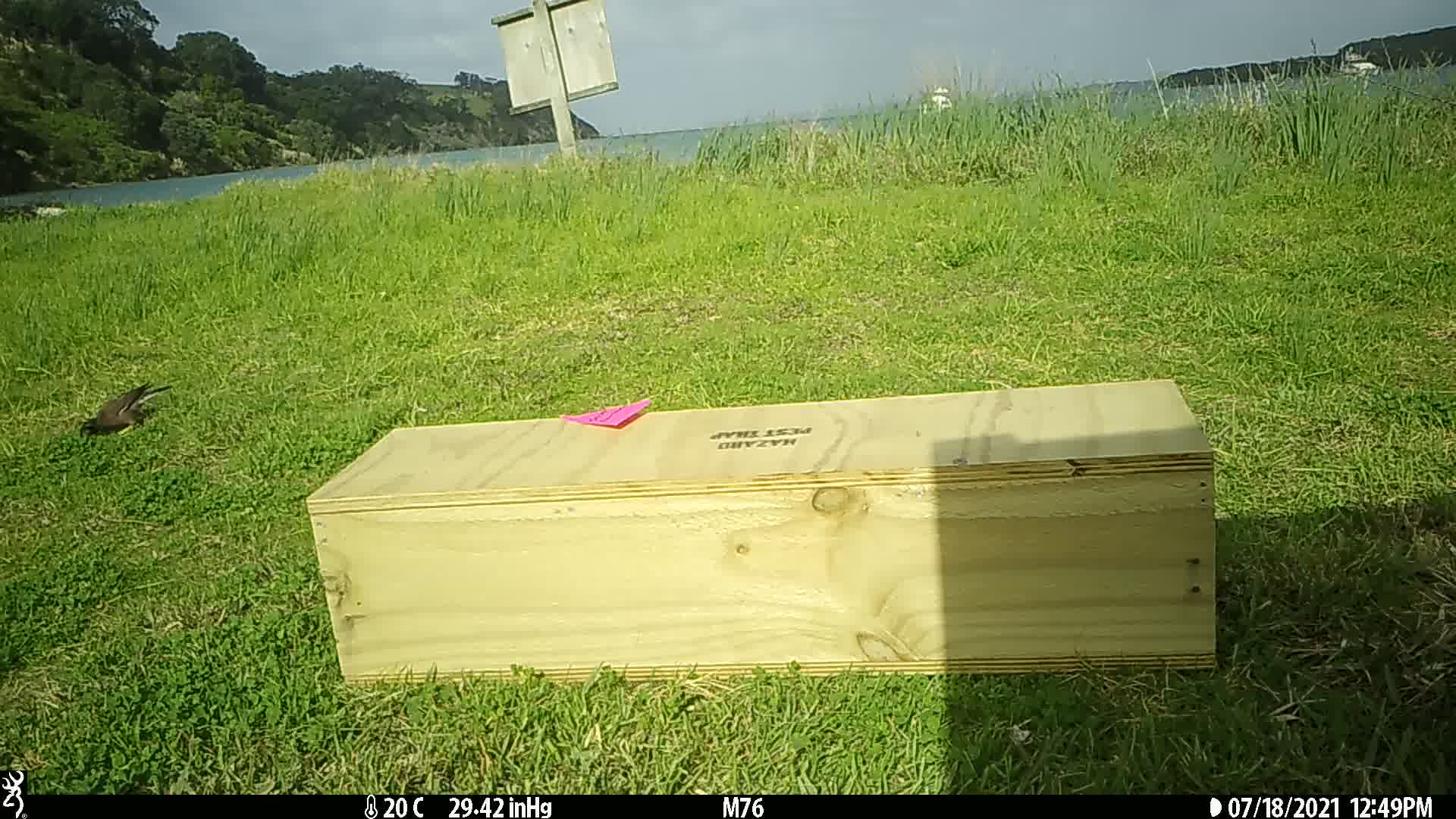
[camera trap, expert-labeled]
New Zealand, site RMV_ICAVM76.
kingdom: Animalia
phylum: Chordata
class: Aves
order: Passeriformes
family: Sturnidae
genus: Acridotheres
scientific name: Acridotheres tristis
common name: common myna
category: myna